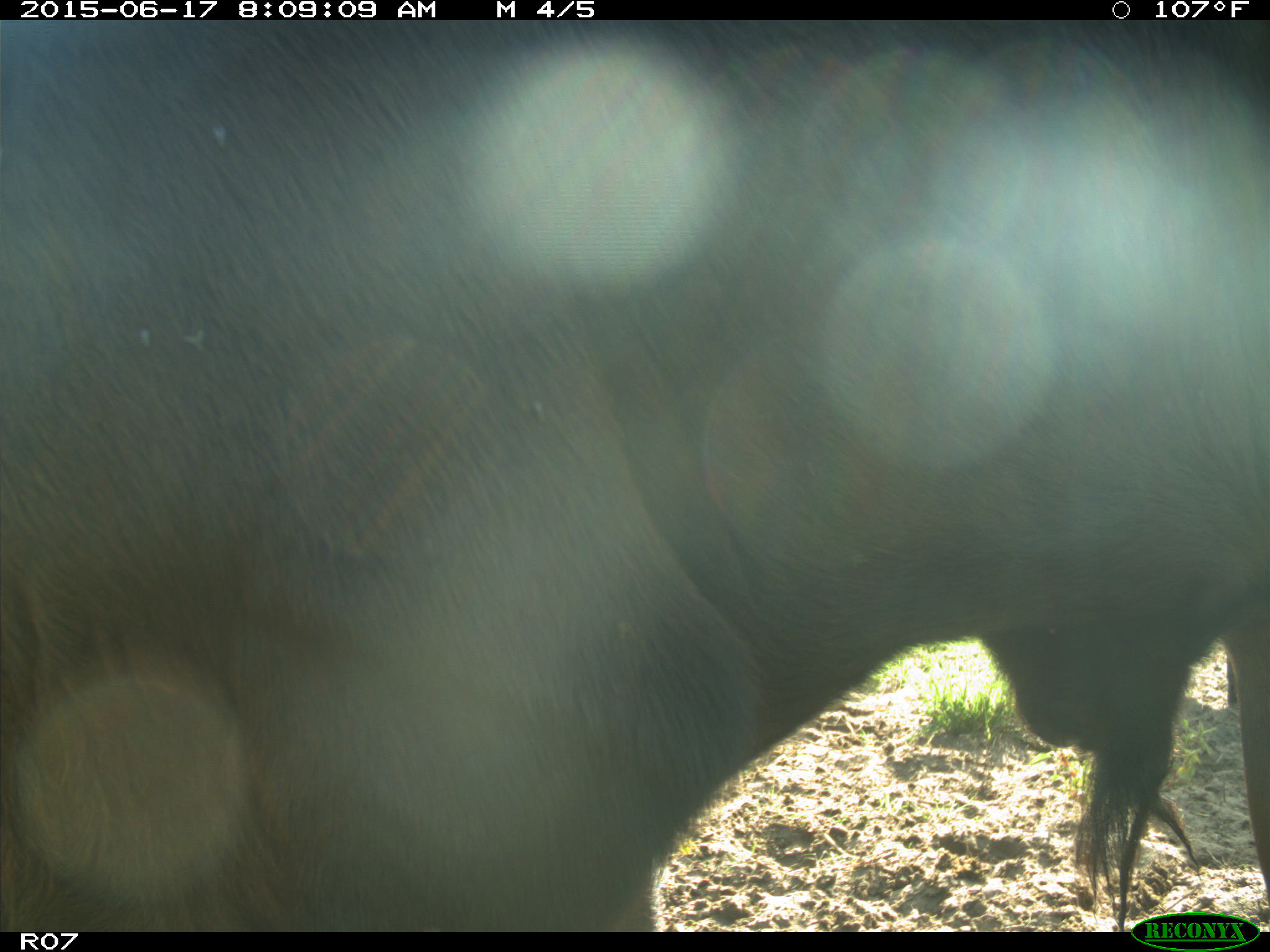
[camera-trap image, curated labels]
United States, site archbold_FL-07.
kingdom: Animalia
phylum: Chordata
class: Mammalia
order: Artiodactyla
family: Bovidae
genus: Bos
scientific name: Bos taurus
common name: domestic cow